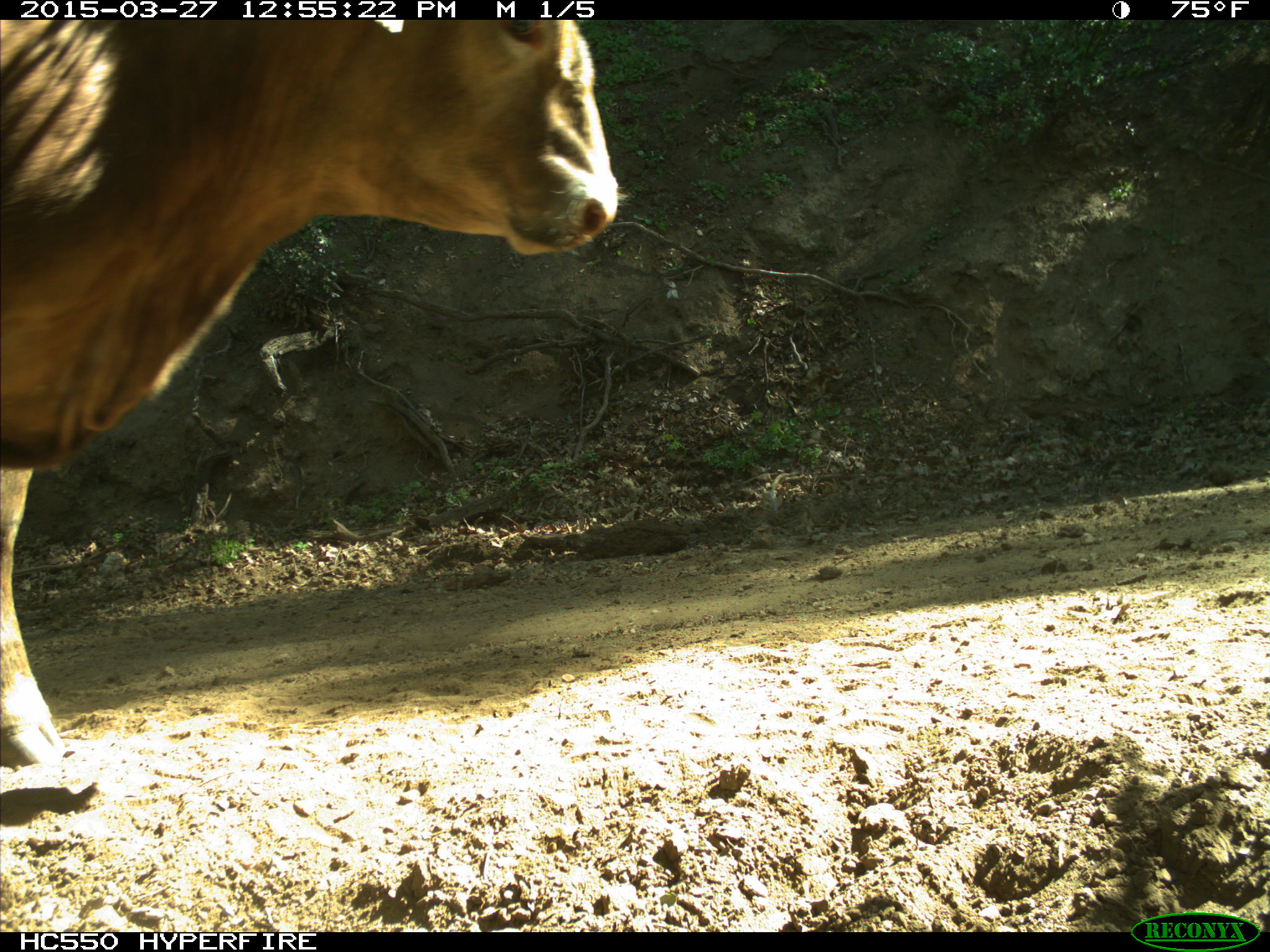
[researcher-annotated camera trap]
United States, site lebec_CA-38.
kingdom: Animalia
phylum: Chordata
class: Mammalia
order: Artiodactyla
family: Bovidae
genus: Bos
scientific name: Bos taurus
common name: domestic cow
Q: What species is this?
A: Bos taurus (domestic cow).